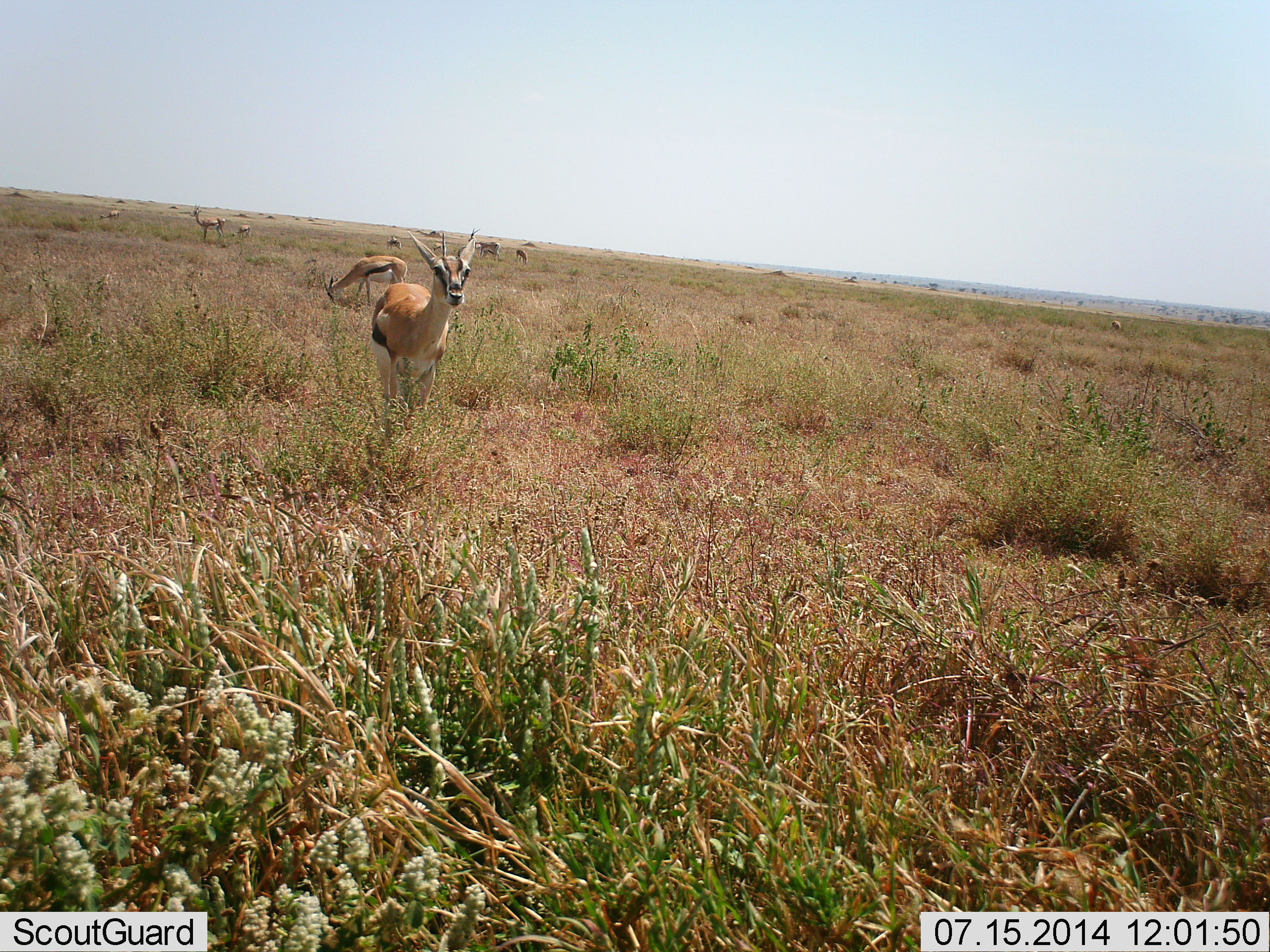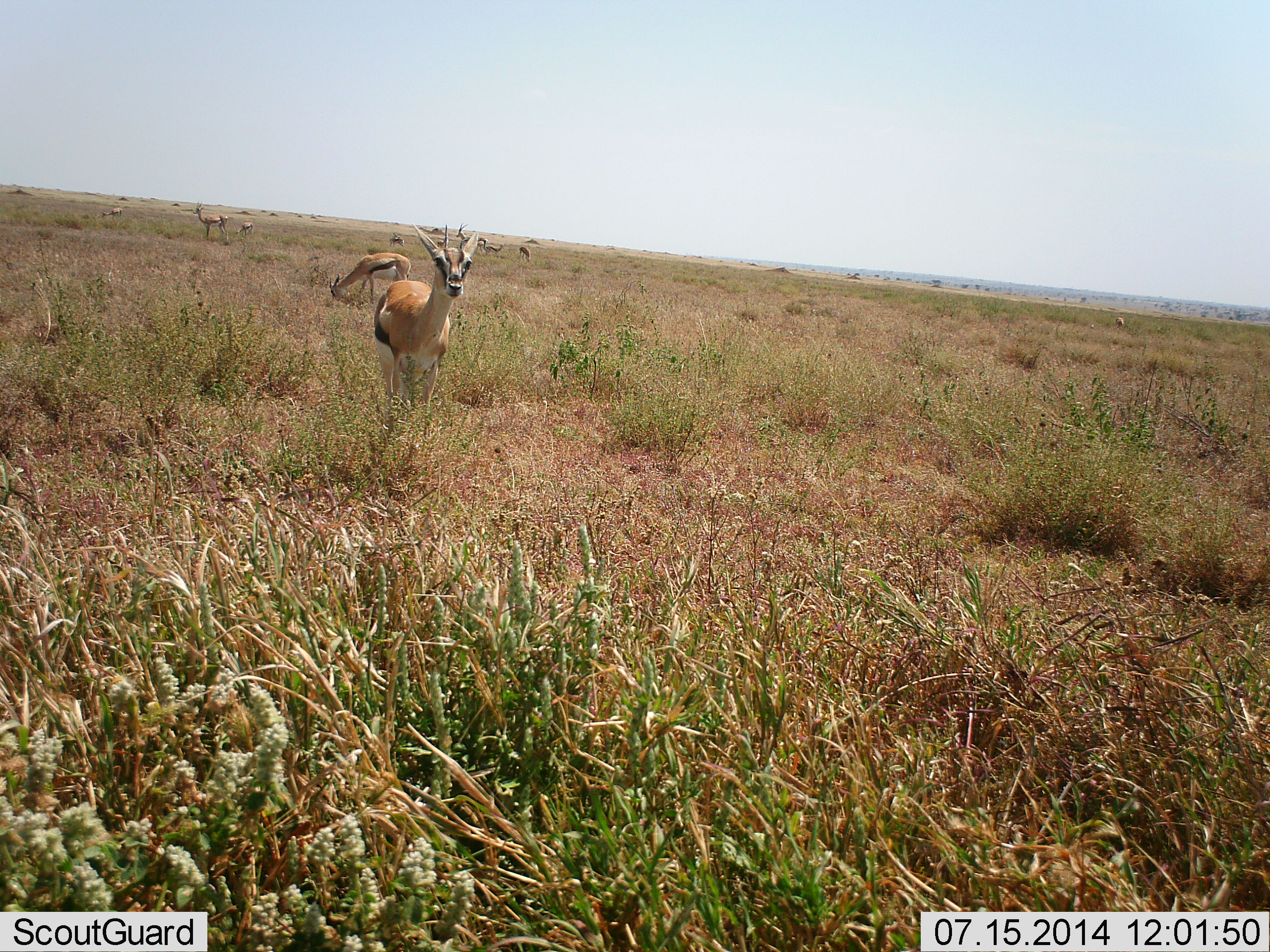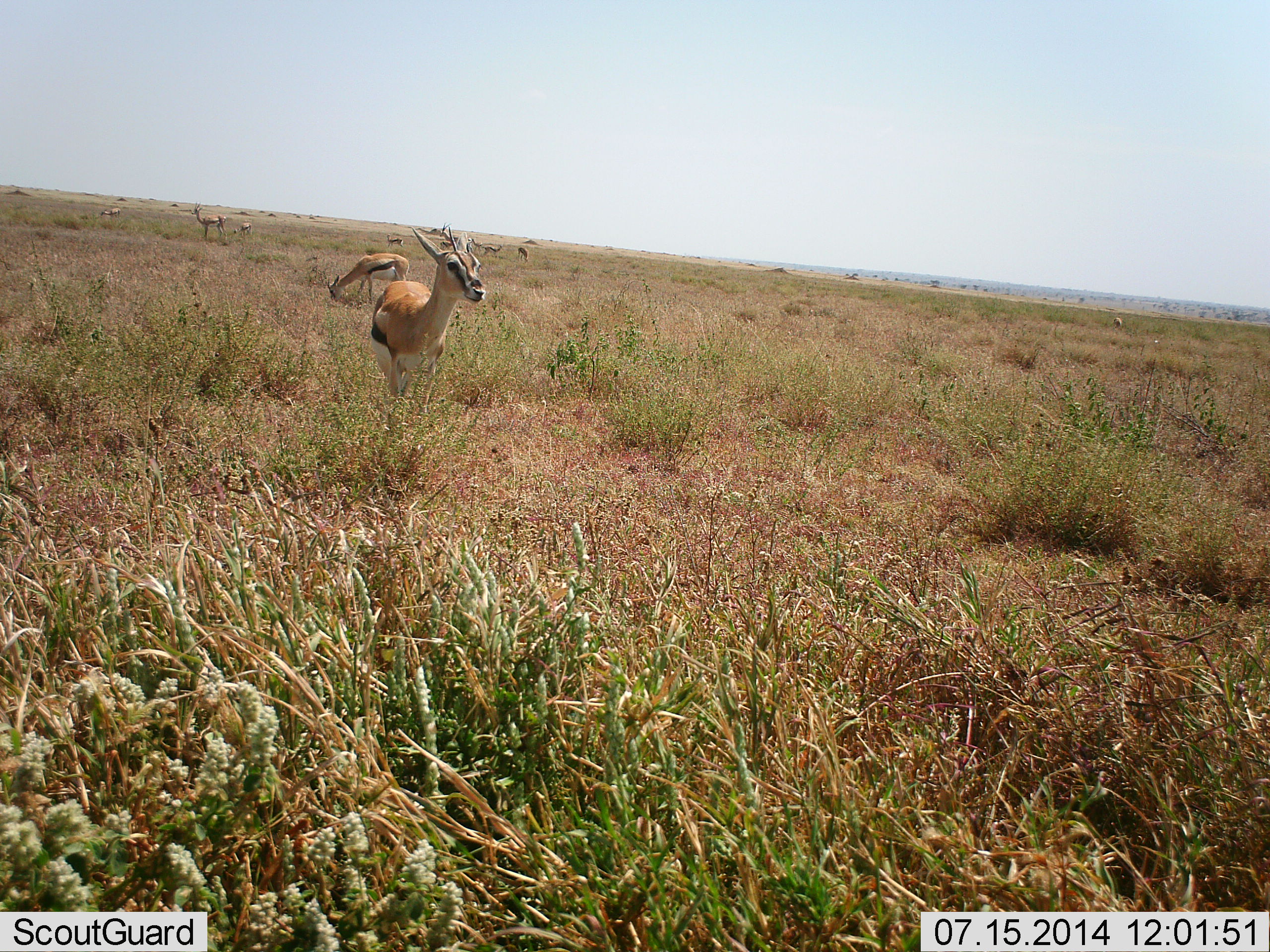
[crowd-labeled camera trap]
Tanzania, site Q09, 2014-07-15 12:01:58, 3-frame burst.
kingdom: Animalia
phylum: Chordata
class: Mammalia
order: Artiodactyla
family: Bovidae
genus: Eudorcas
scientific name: Eudorcas thomsonii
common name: thomson's gazelle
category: gazellethomsons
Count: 10.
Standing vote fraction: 100%.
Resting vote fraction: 0%.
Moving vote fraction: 27%.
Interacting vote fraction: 0%.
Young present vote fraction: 9%.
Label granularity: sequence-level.